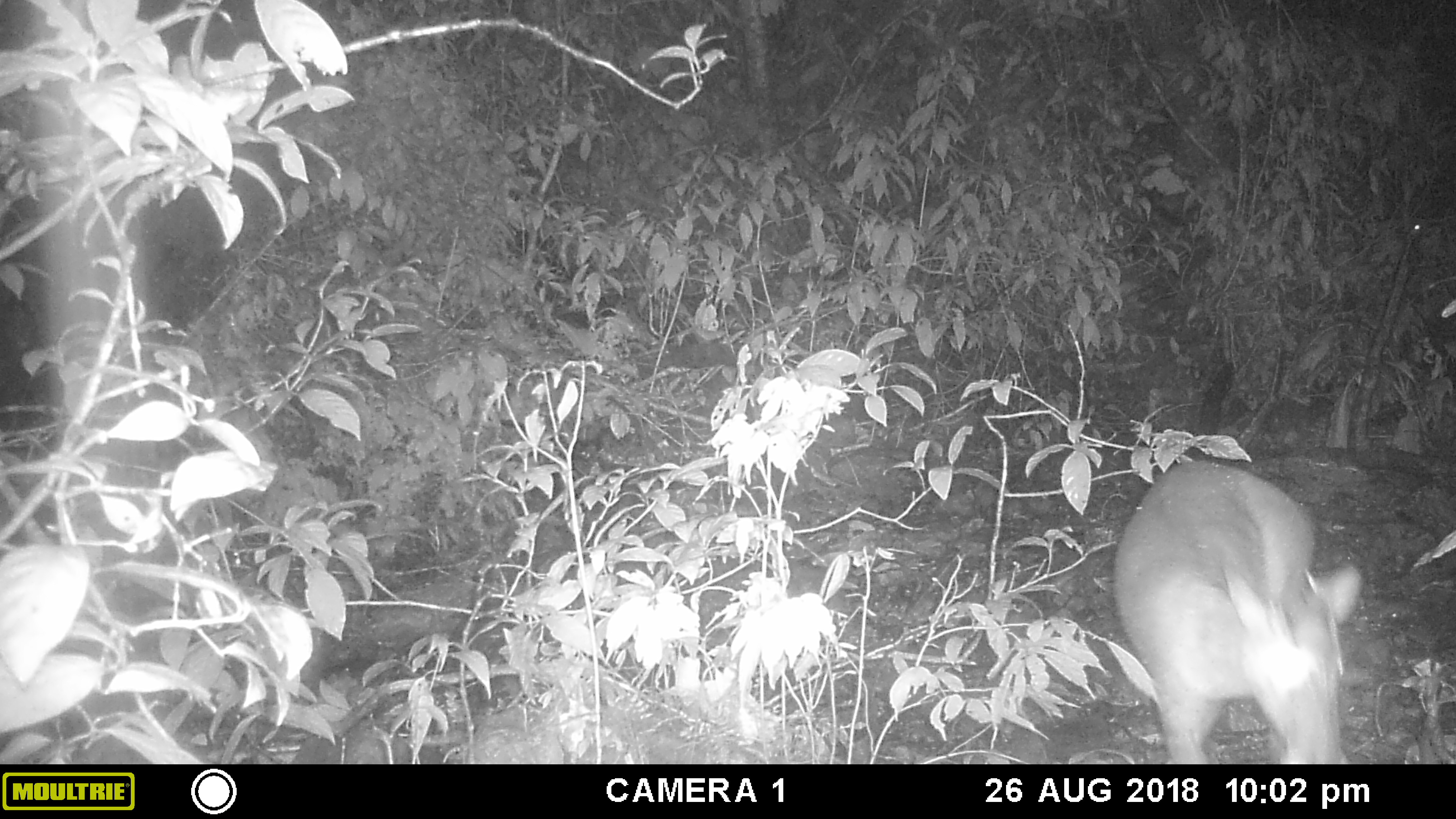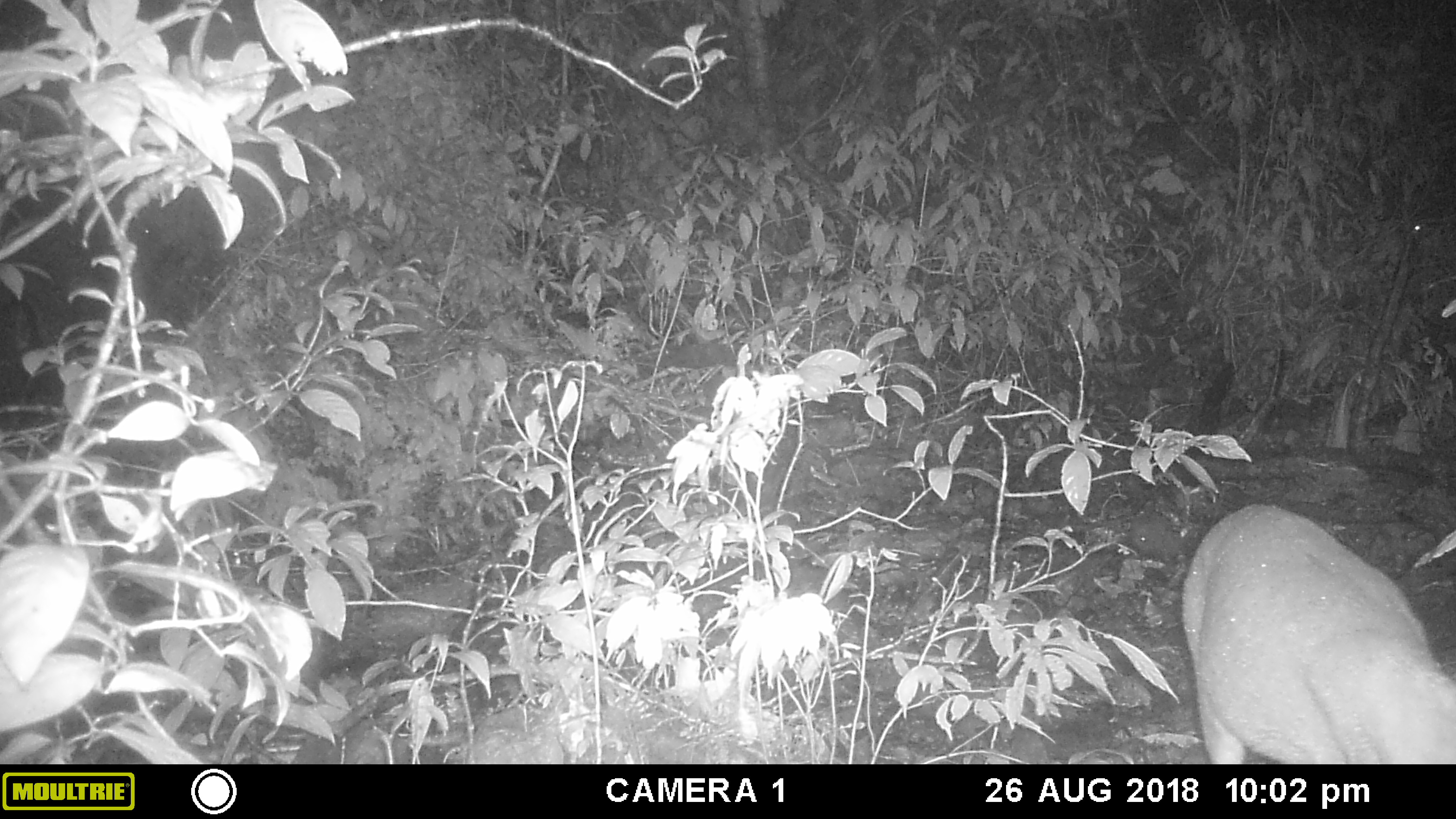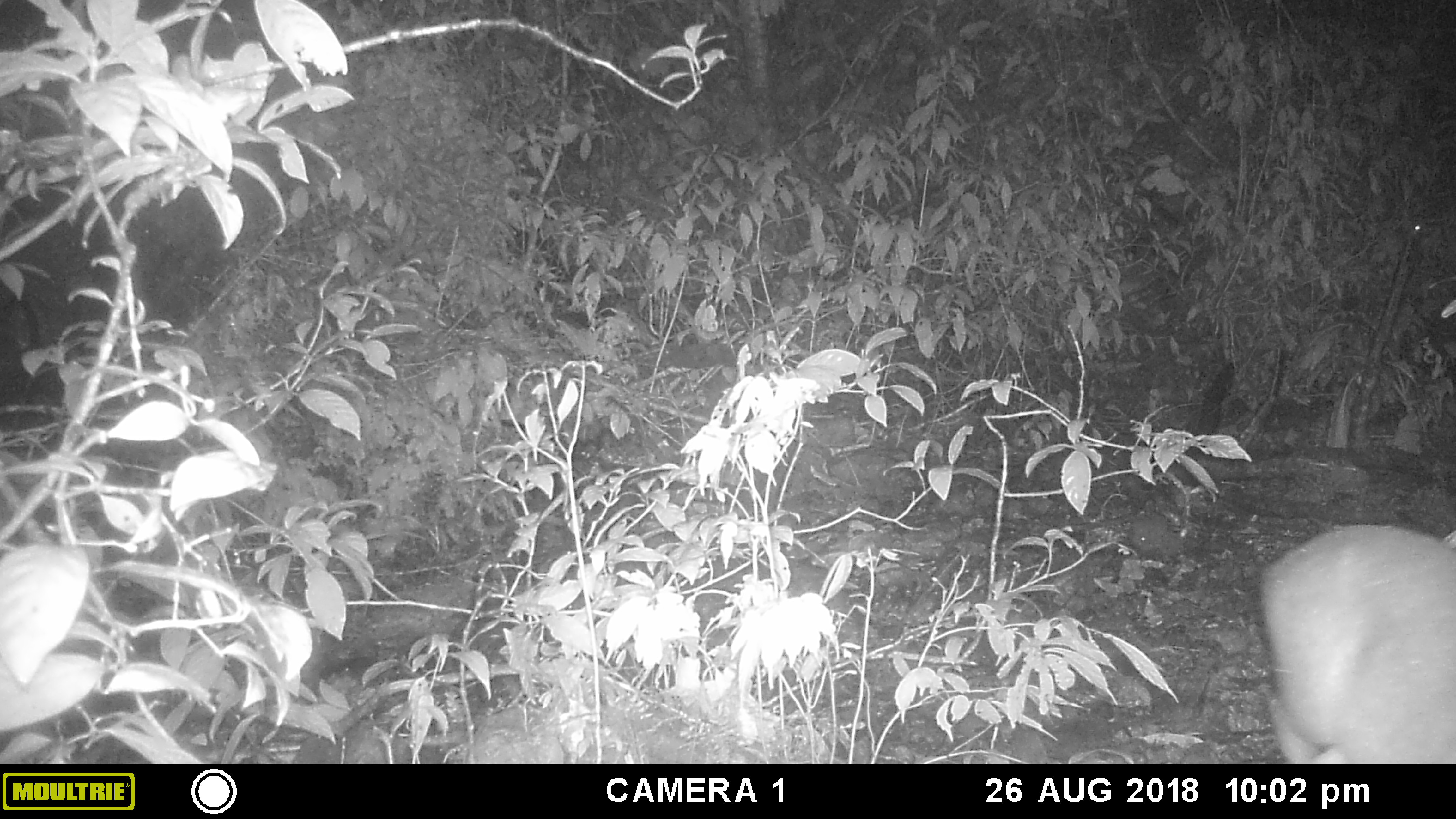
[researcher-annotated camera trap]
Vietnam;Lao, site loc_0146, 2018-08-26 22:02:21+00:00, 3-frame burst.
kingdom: Animalia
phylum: Chordata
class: Mammalia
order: Artiodactyla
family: Cervidae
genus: Muntiacus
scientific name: Muntiacus rooseveltorum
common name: roosevelt's muntjac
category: roosevelts muntjac group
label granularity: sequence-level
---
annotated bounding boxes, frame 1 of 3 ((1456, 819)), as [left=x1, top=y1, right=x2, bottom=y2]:
roosevelts muntjac group: [left=1113, top=460, right=1363, bottom=764]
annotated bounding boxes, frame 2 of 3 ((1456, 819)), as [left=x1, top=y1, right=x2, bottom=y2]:
roosevelts muntjac group: [left=1180, top=502, right=1456, bottom=764]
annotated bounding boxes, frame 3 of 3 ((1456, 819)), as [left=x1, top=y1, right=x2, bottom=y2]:
roosevelts muntjac group: [left=1258, top=521, right=1456, bottom=764]